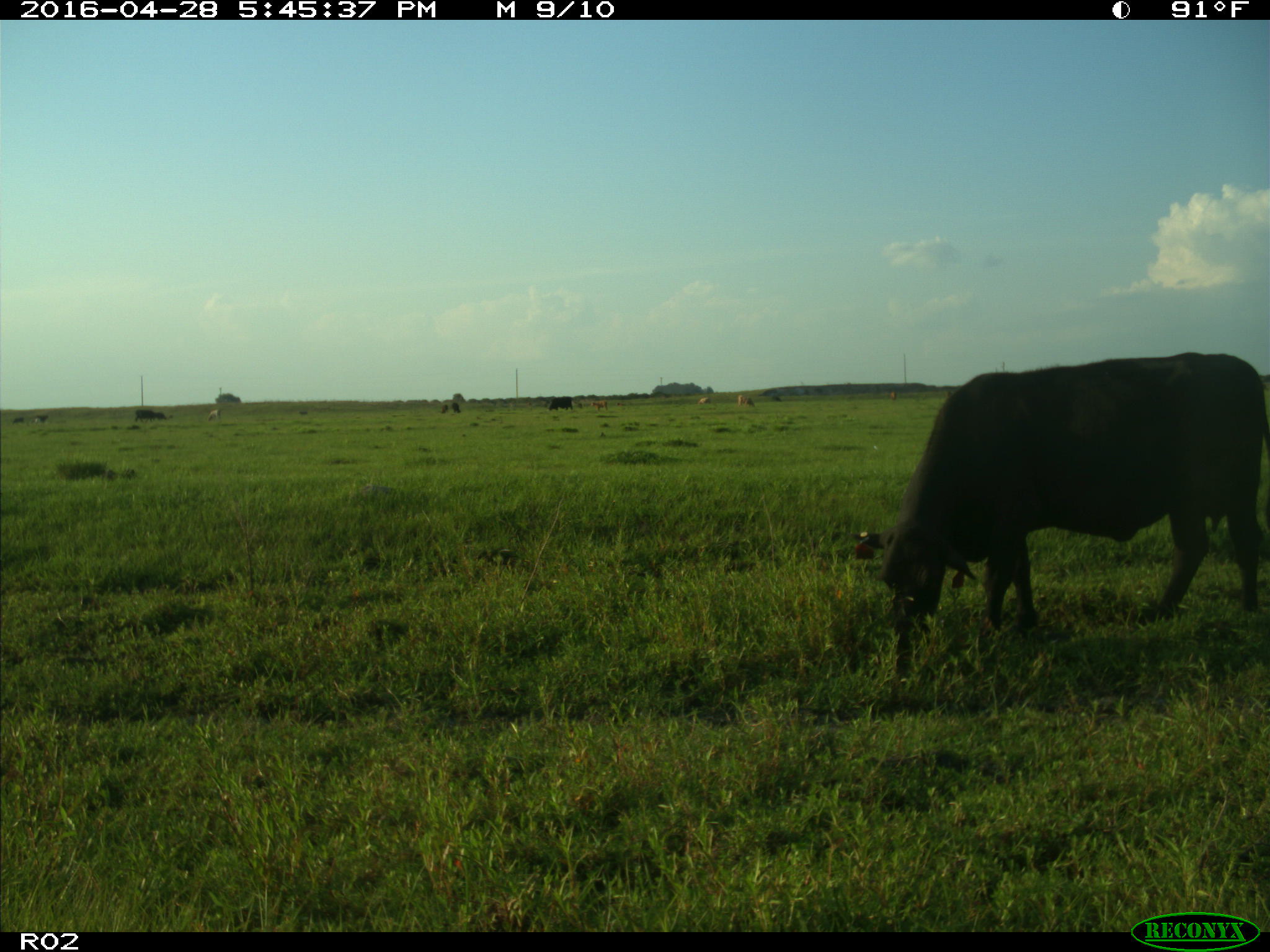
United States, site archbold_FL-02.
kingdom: Animalia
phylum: Chordata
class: Mammalia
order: Artiodactyla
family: Bovidae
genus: Bos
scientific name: Bos taurus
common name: domestic cow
Bos taurus (domestic cow).